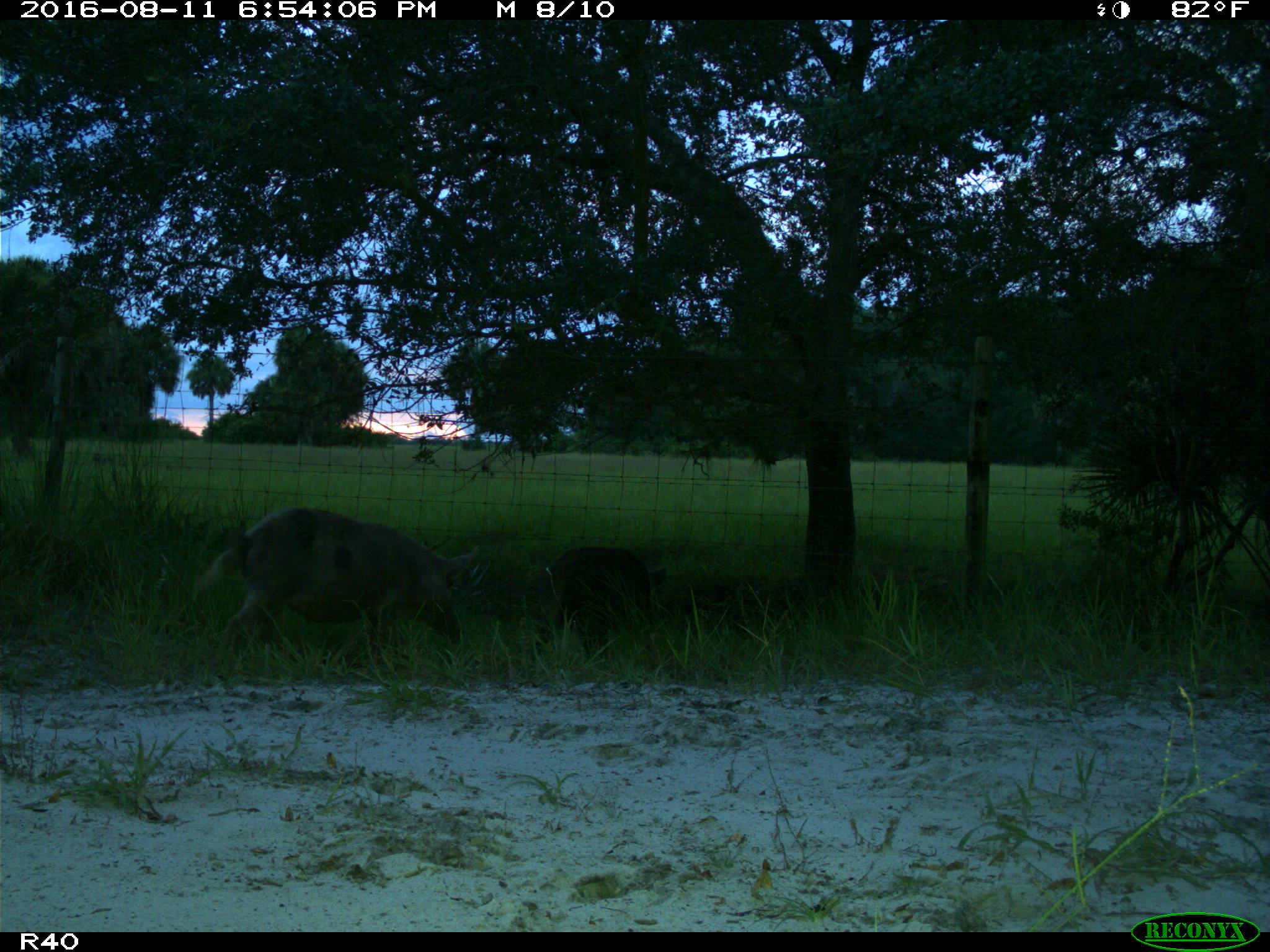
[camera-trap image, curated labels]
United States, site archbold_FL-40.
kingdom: Animalia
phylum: Chordata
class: Mammalia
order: Artiodactyla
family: Suidae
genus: Sus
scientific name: Sus scrofa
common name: wild boar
Sus scrofa (wild boar).